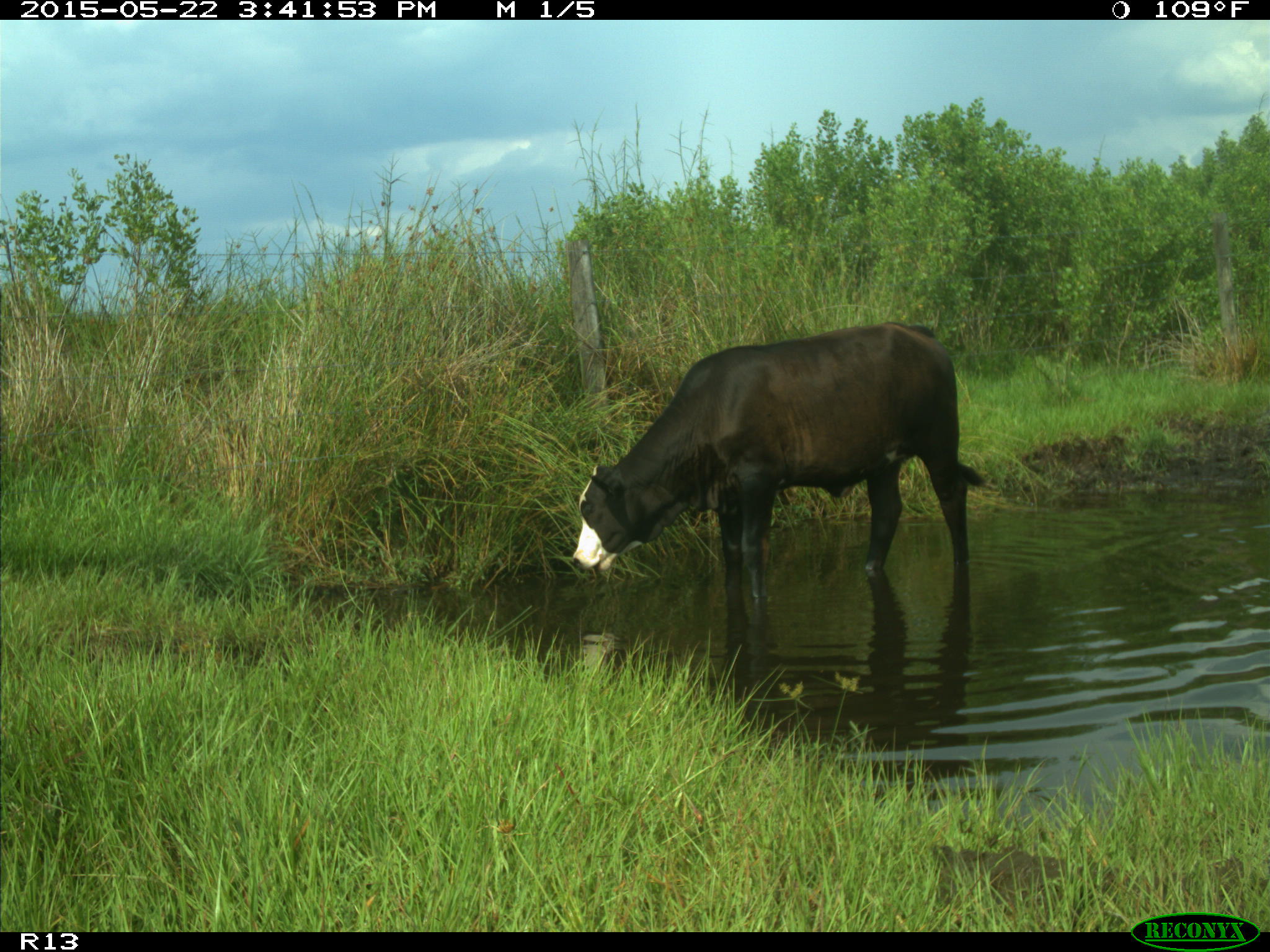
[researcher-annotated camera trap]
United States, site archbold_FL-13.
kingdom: Animalia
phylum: Chordata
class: Mammalia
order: Artiodactyla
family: Bovidae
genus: Bos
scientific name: Bos taurus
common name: domestic cow